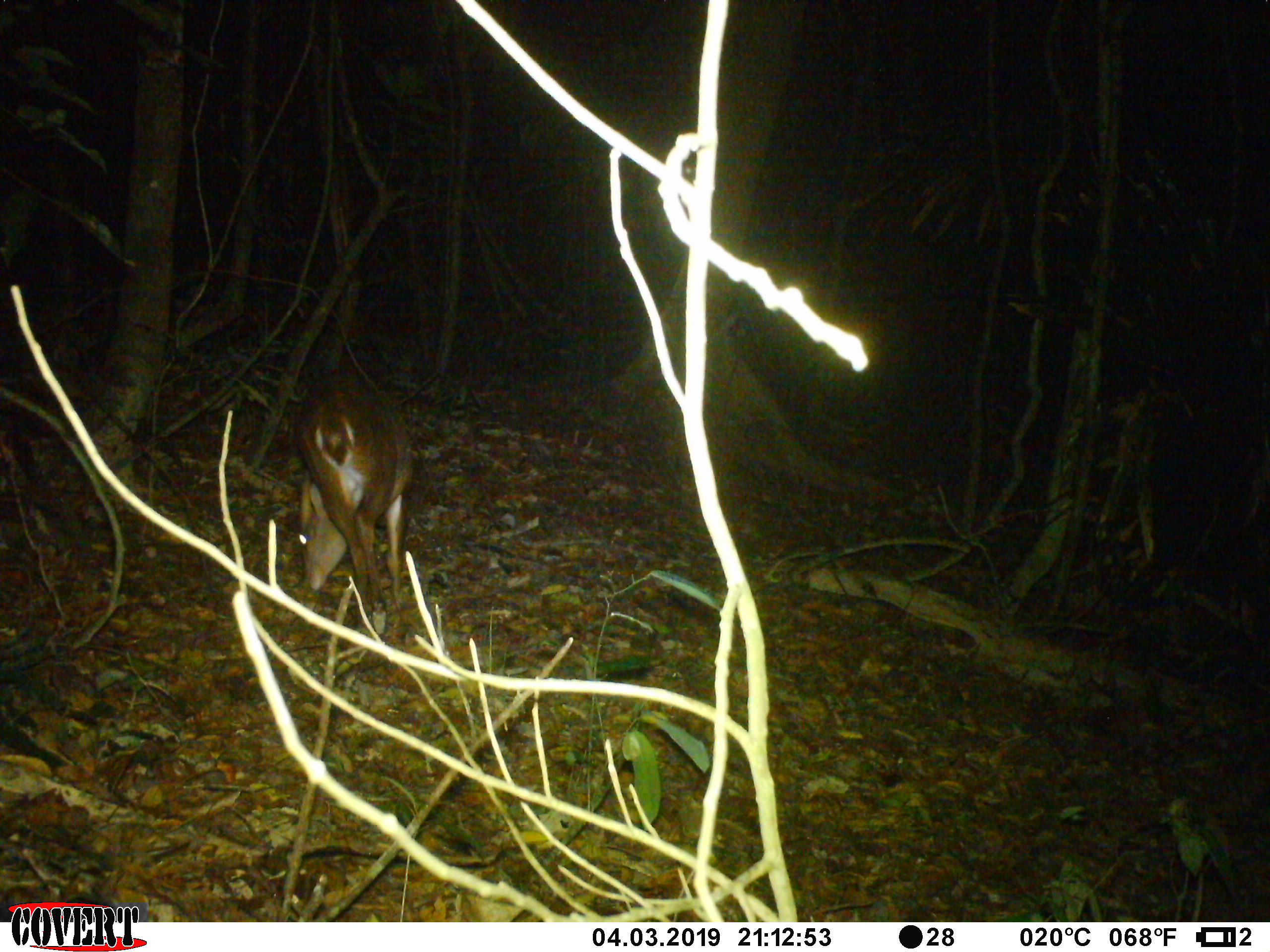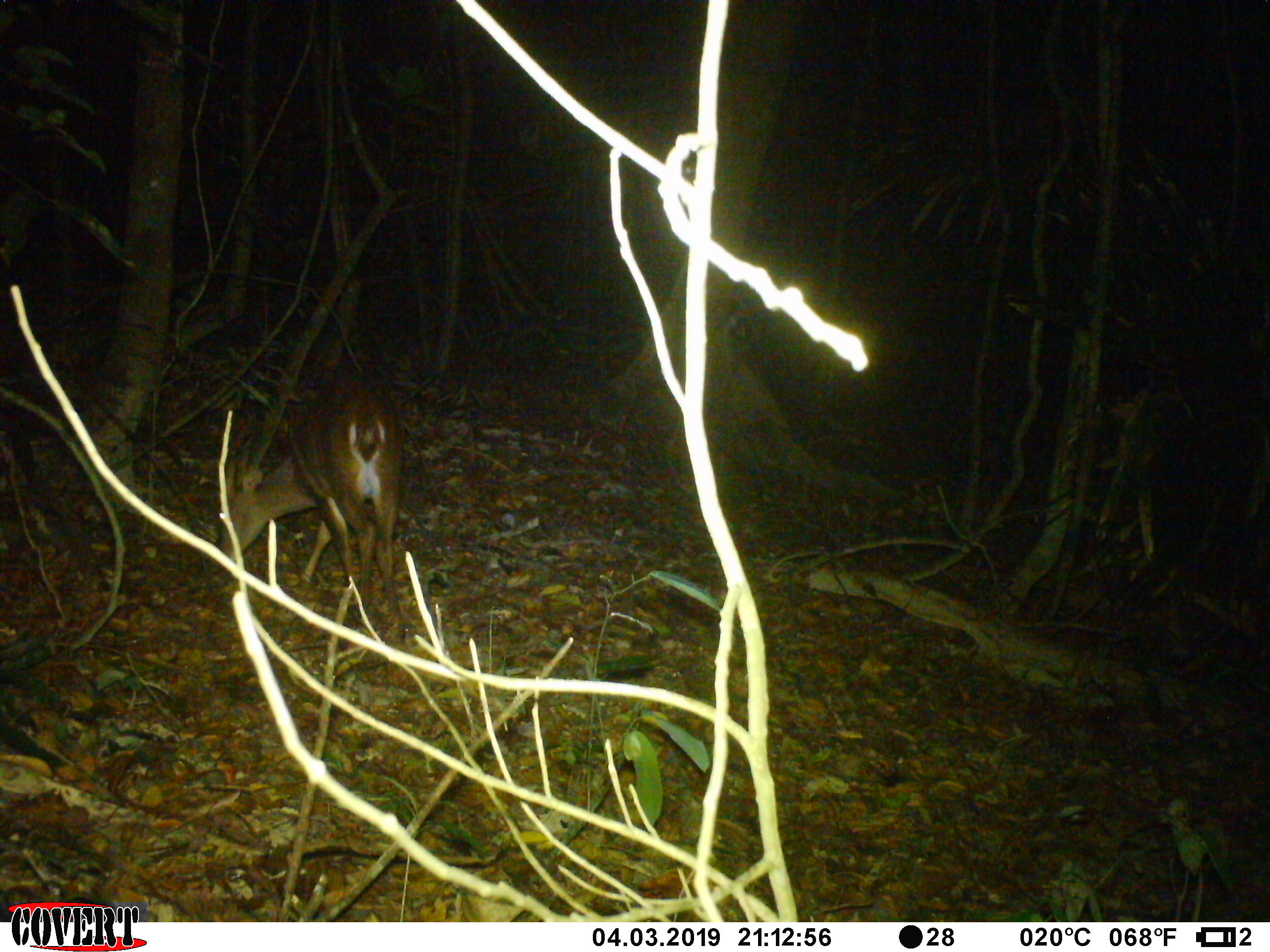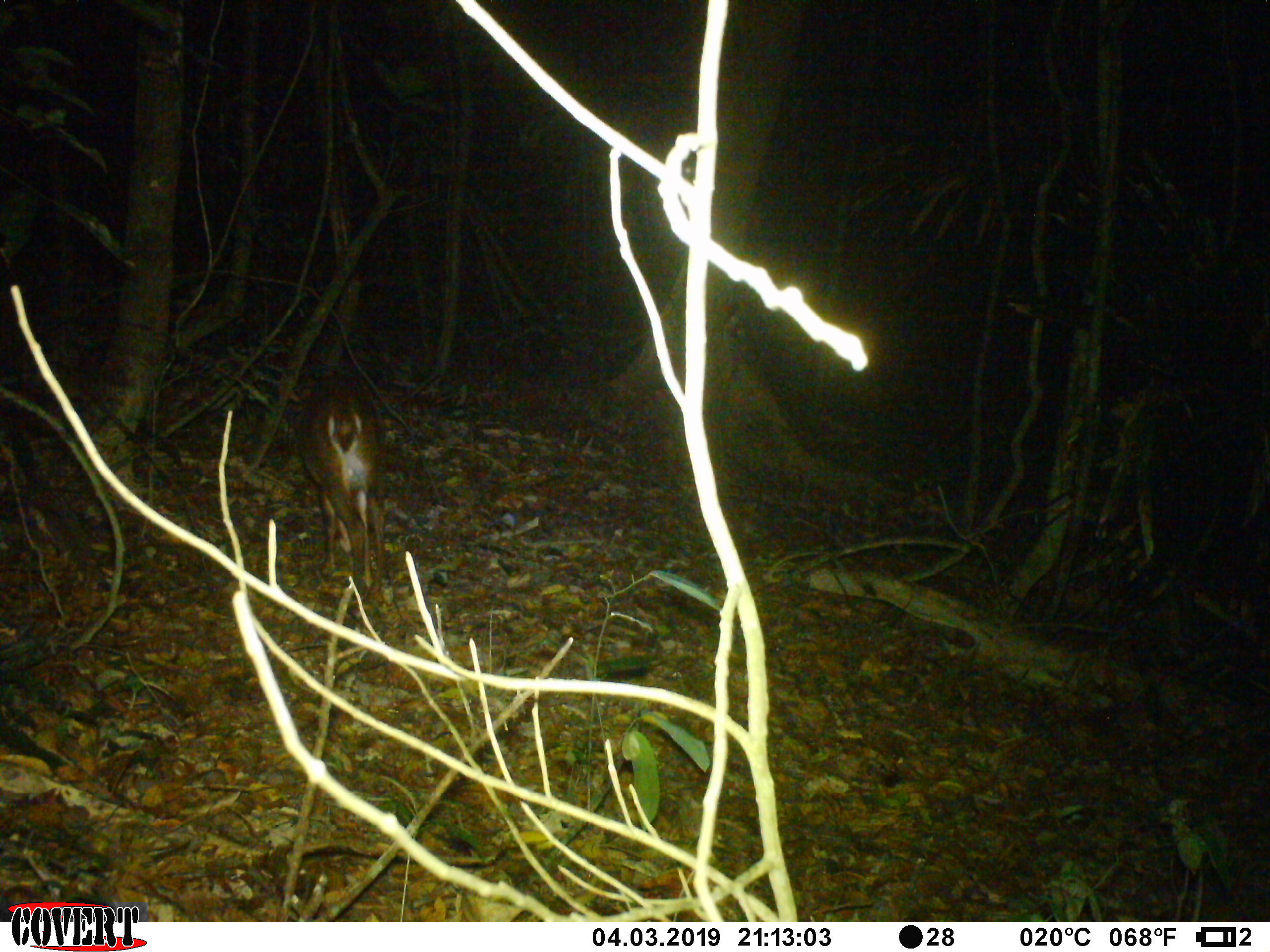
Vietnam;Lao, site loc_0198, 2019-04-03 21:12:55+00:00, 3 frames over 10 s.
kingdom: Animalia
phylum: Chordata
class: Mammalia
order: Artiodactyla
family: Cervidae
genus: Muntiacus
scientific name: Muntiacus vuquangensis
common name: large-antlered muntjac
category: large antlered muntjac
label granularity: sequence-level